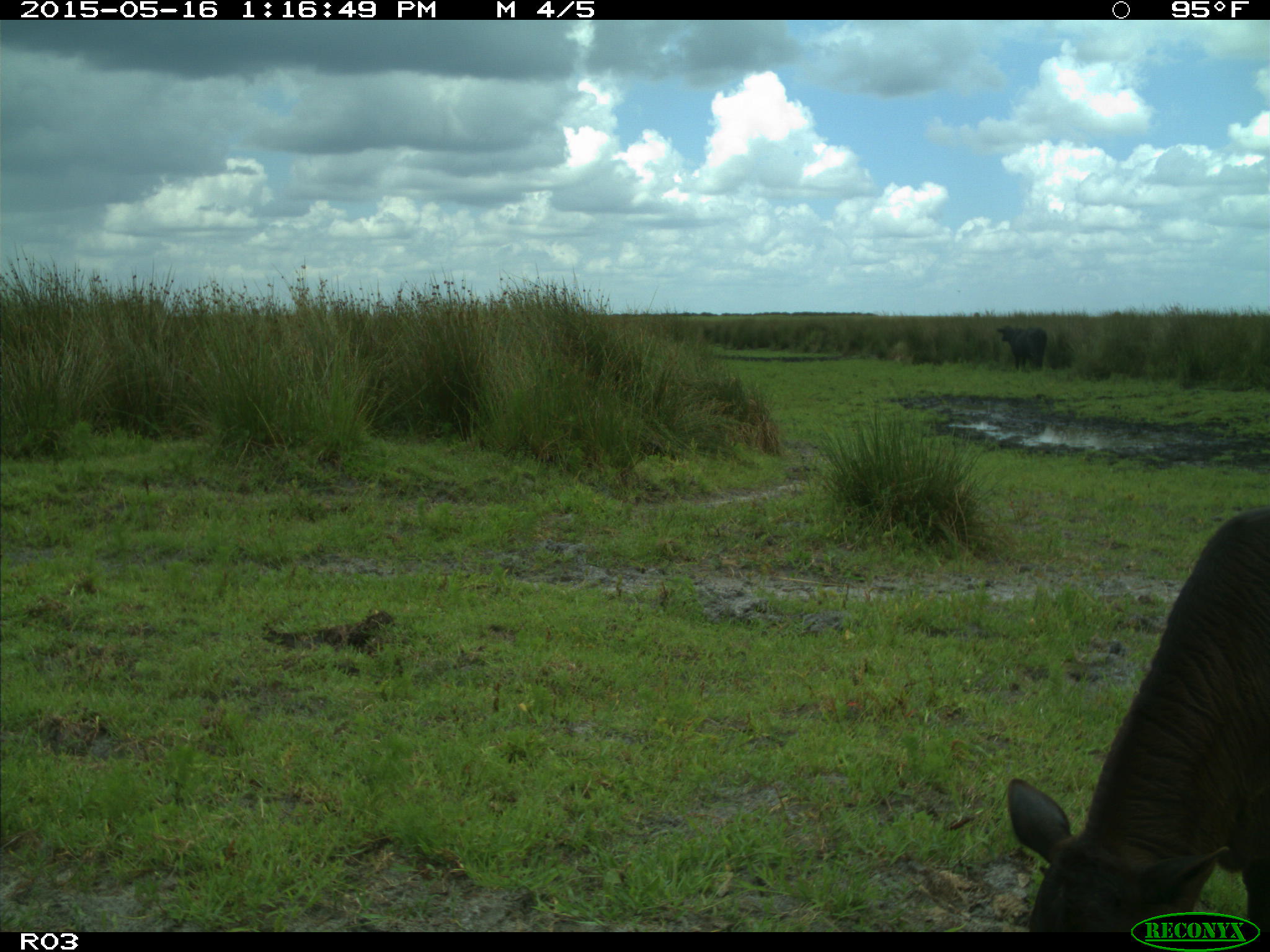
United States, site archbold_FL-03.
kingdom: Animalia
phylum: Chordata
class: Mammalia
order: Artiodactyla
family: Bovidae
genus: Bos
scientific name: Bos taurus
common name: domestic cow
Bos taurus (domestic cow).